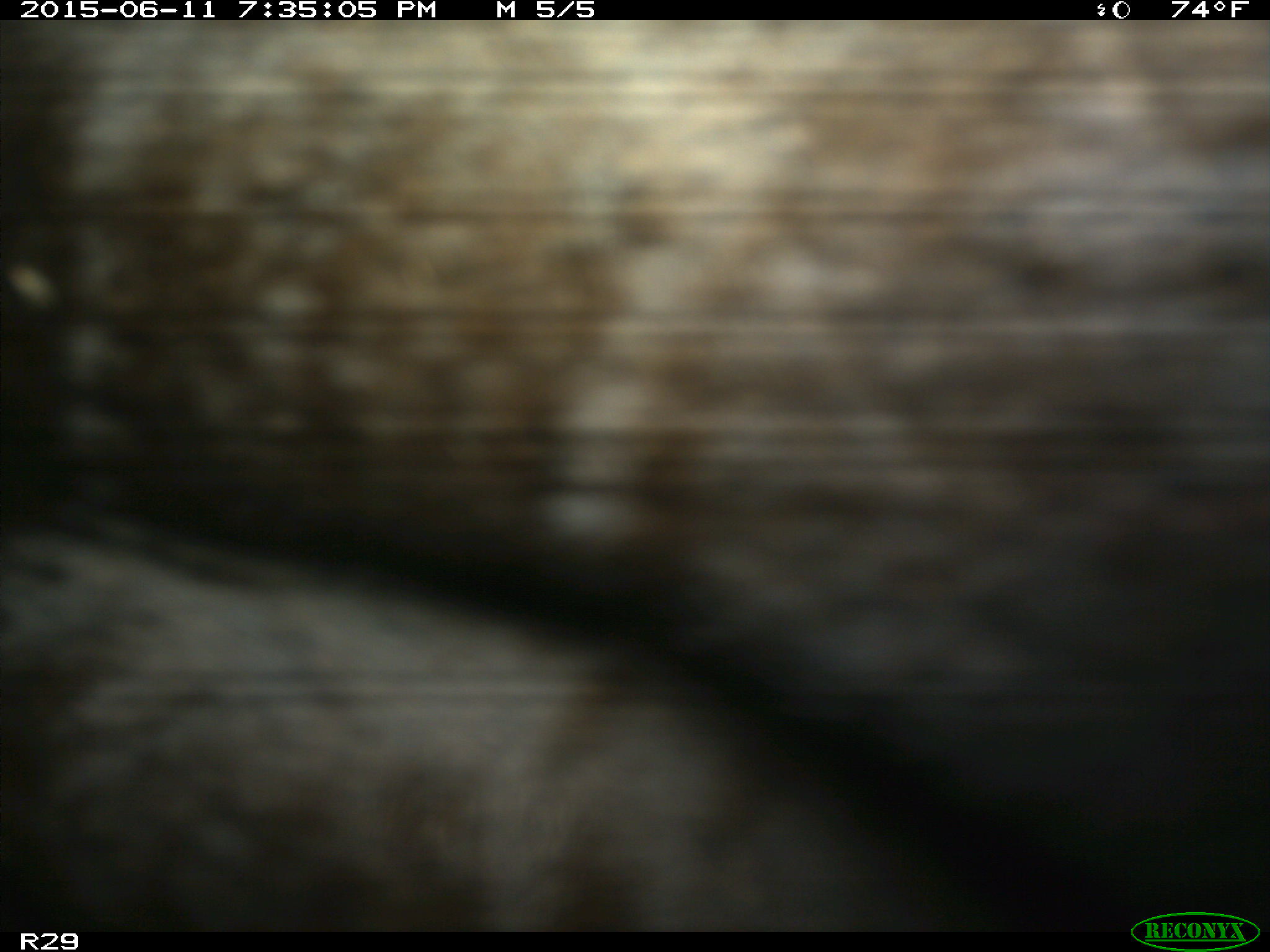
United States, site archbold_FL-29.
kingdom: Animalia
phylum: Chordata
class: Mammalia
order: Artiodactyla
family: Bovidae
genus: Bos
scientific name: Bos taurus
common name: domestic cow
Bos taurus (domestic cow).